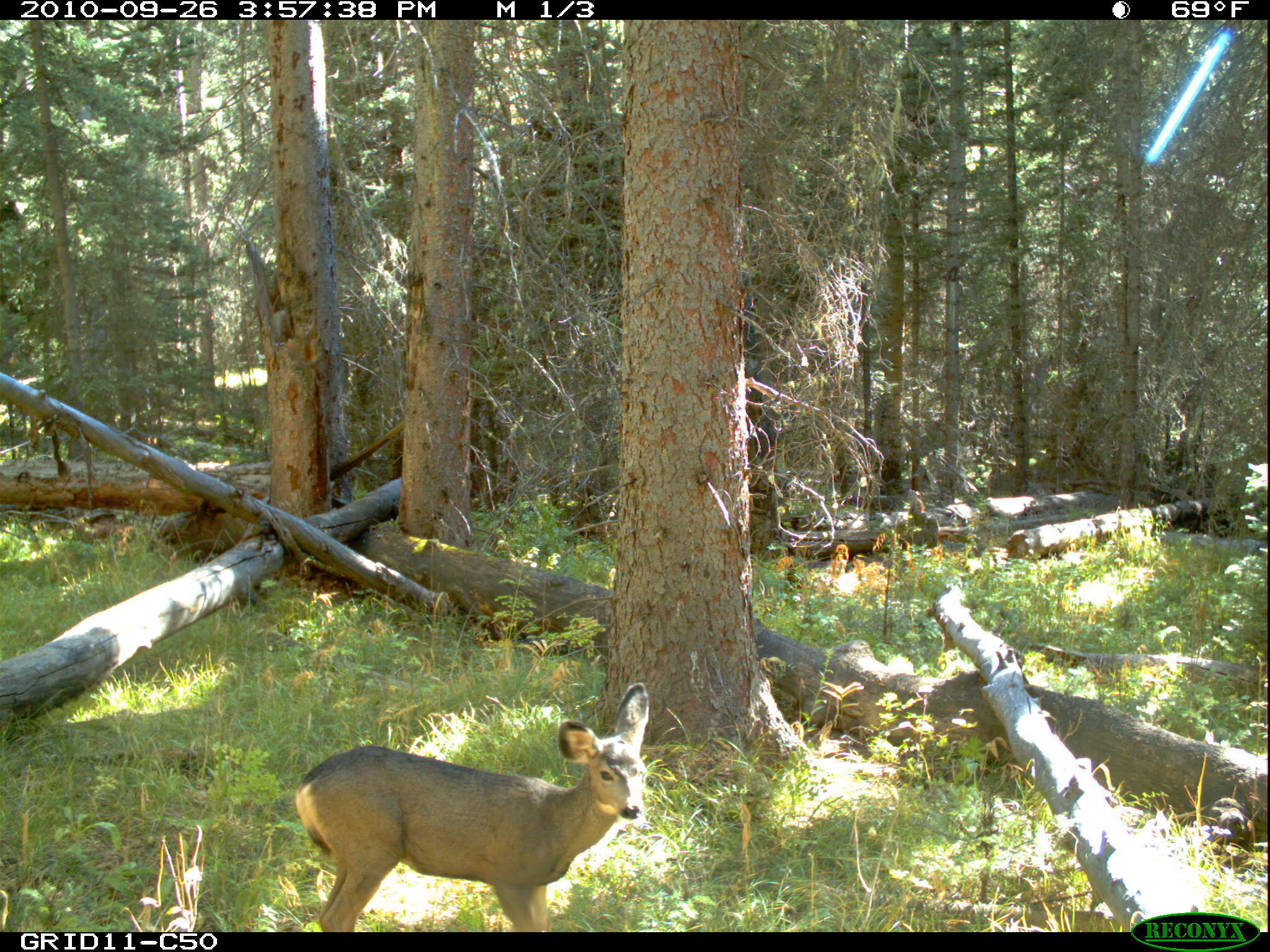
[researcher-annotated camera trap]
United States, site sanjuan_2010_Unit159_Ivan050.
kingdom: Animalia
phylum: Chordata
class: Mammalia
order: Artiodactyla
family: Cervidae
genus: Odocoileus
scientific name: Odocoileus hemionus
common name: mule deer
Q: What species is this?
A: Odocoileus hemionus (mule deer).